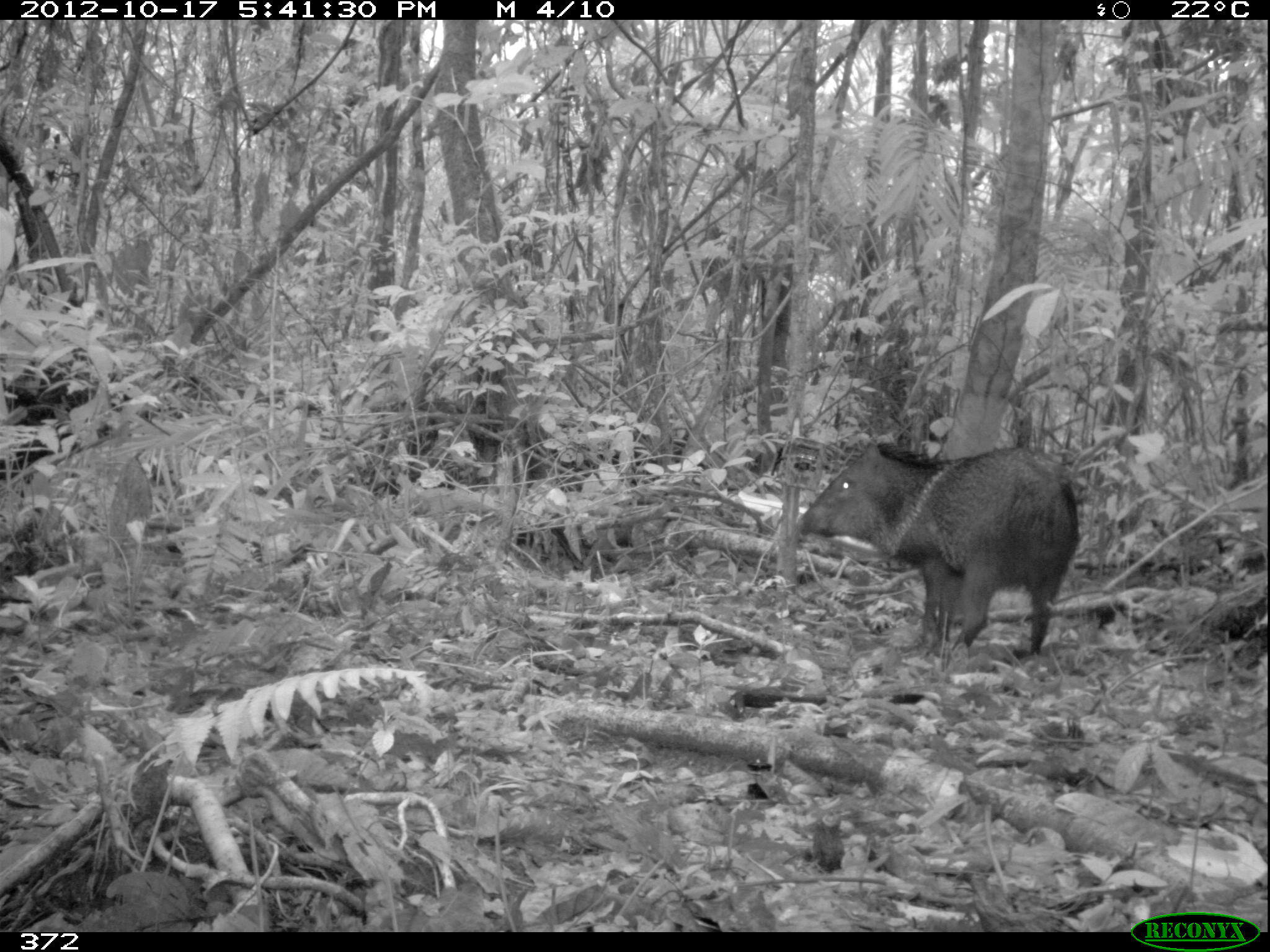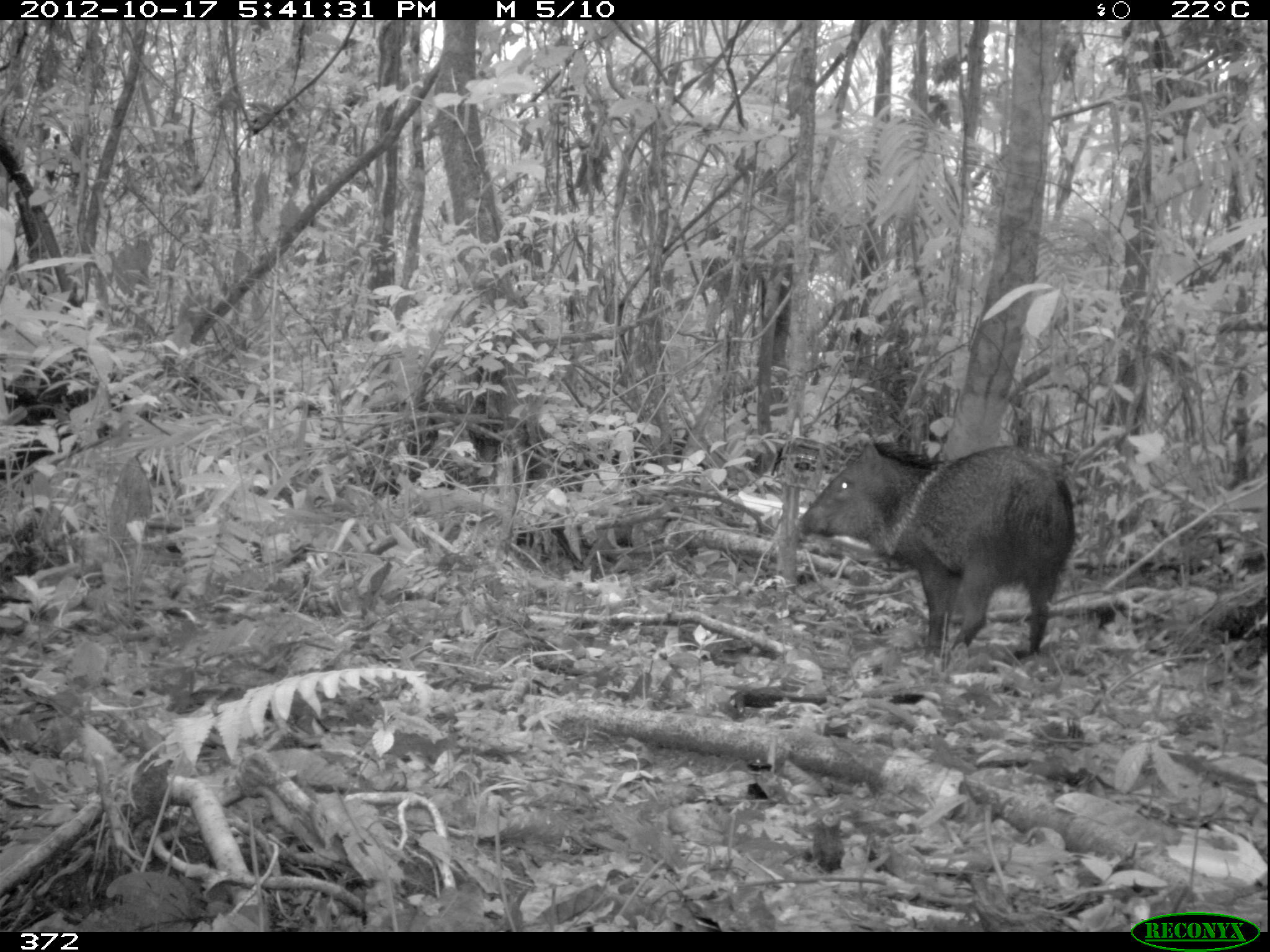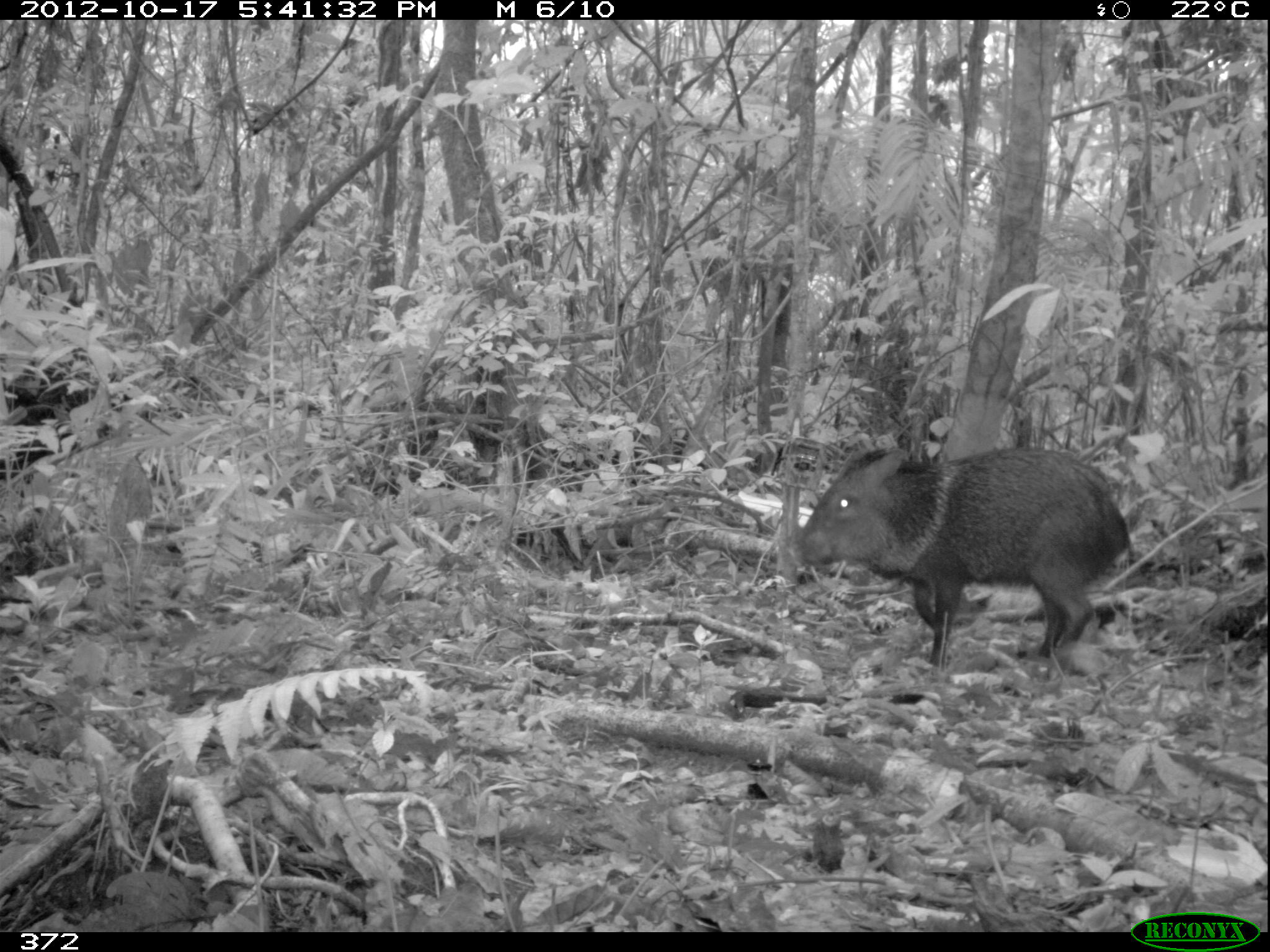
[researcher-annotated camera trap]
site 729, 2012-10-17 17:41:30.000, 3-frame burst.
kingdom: Animalia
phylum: Chordata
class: Mammalia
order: Artiodactyla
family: Tayassuidae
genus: Pecari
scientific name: Pecari tajacu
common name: collared peccary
Pecari tajacu (collared peccary).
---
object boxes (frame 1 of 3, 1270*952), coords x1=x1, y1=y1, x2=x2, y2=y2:
pecari tajacu: x1=795, y1=440, x2=1081, y2=658